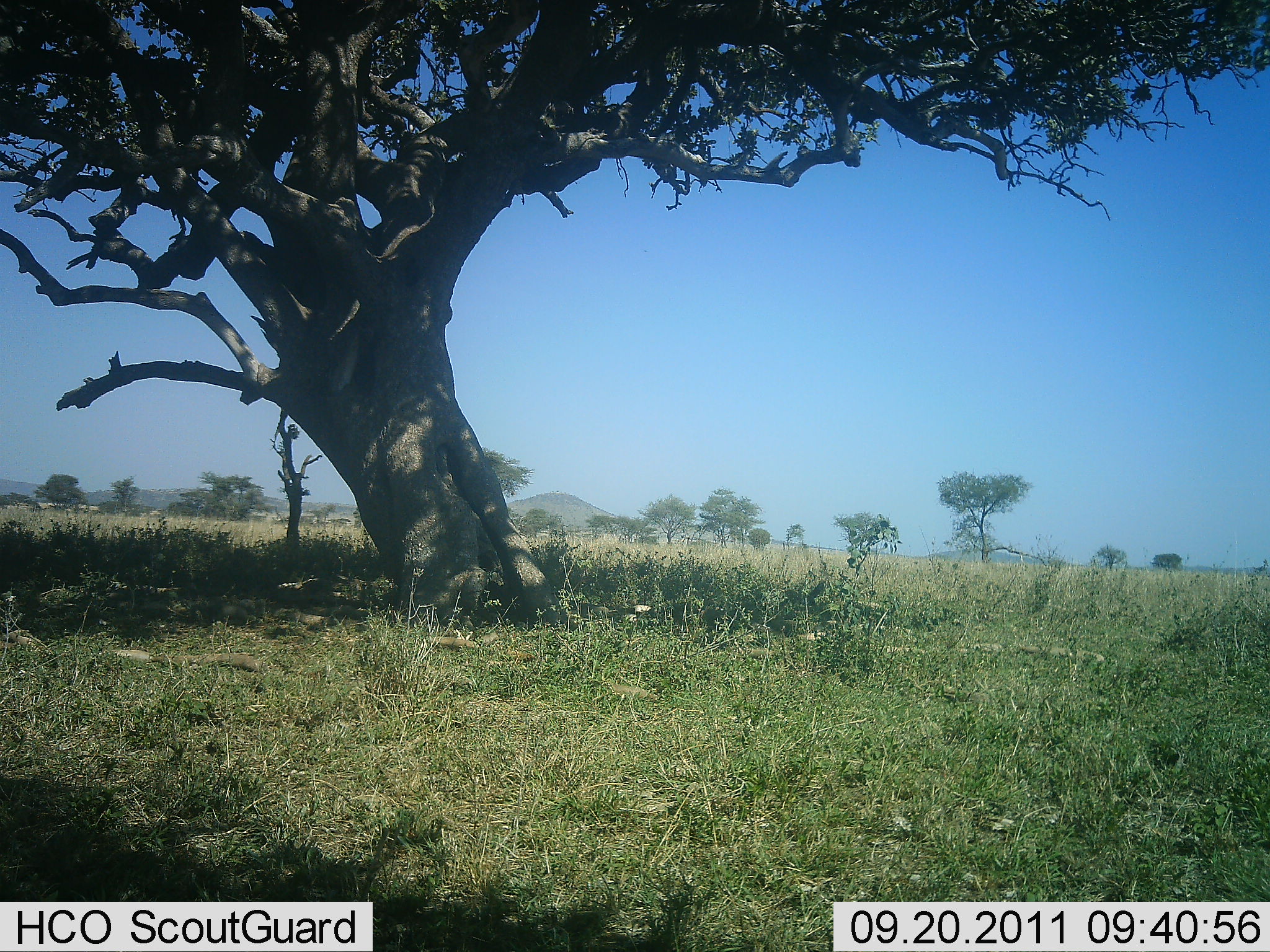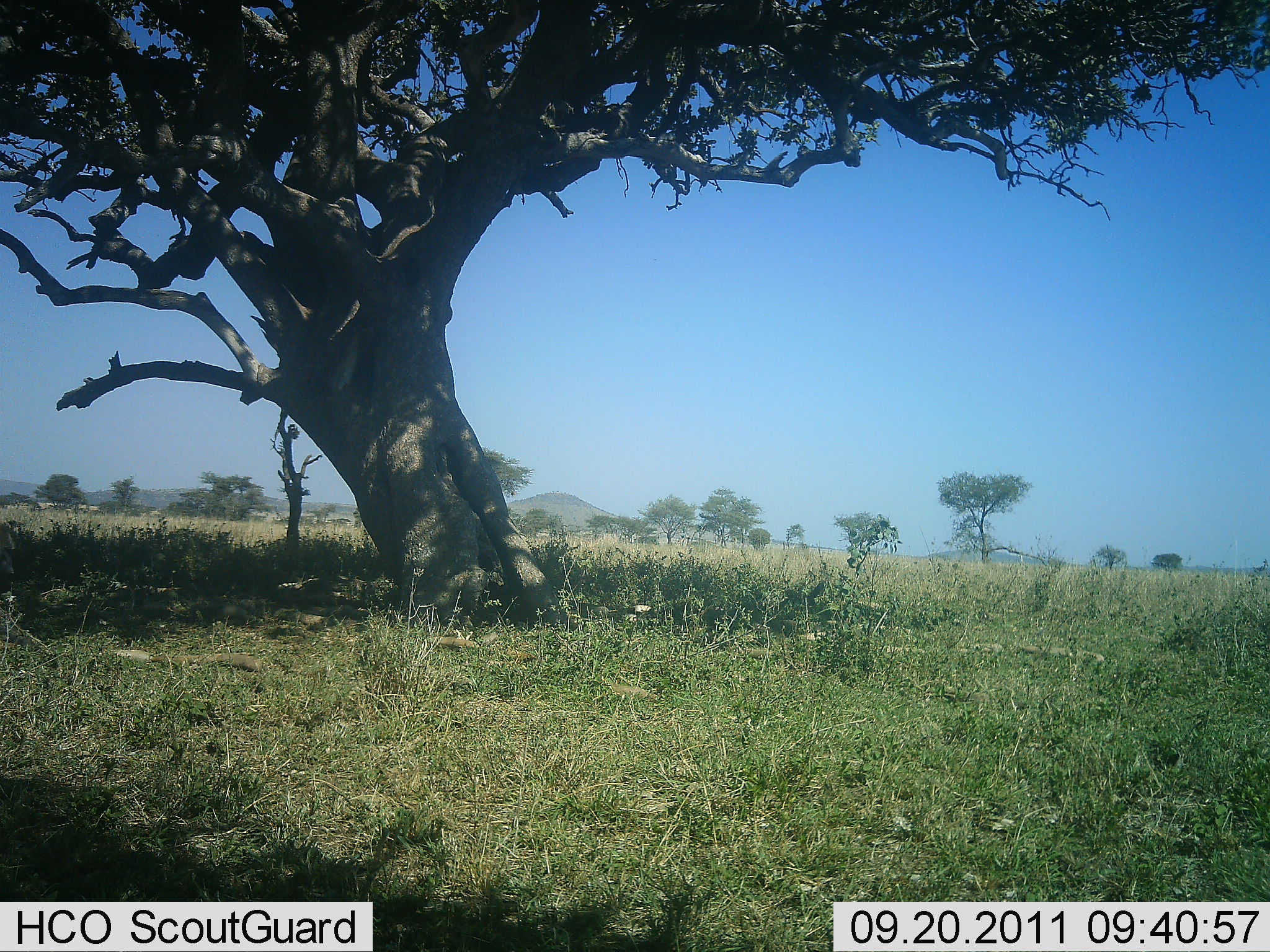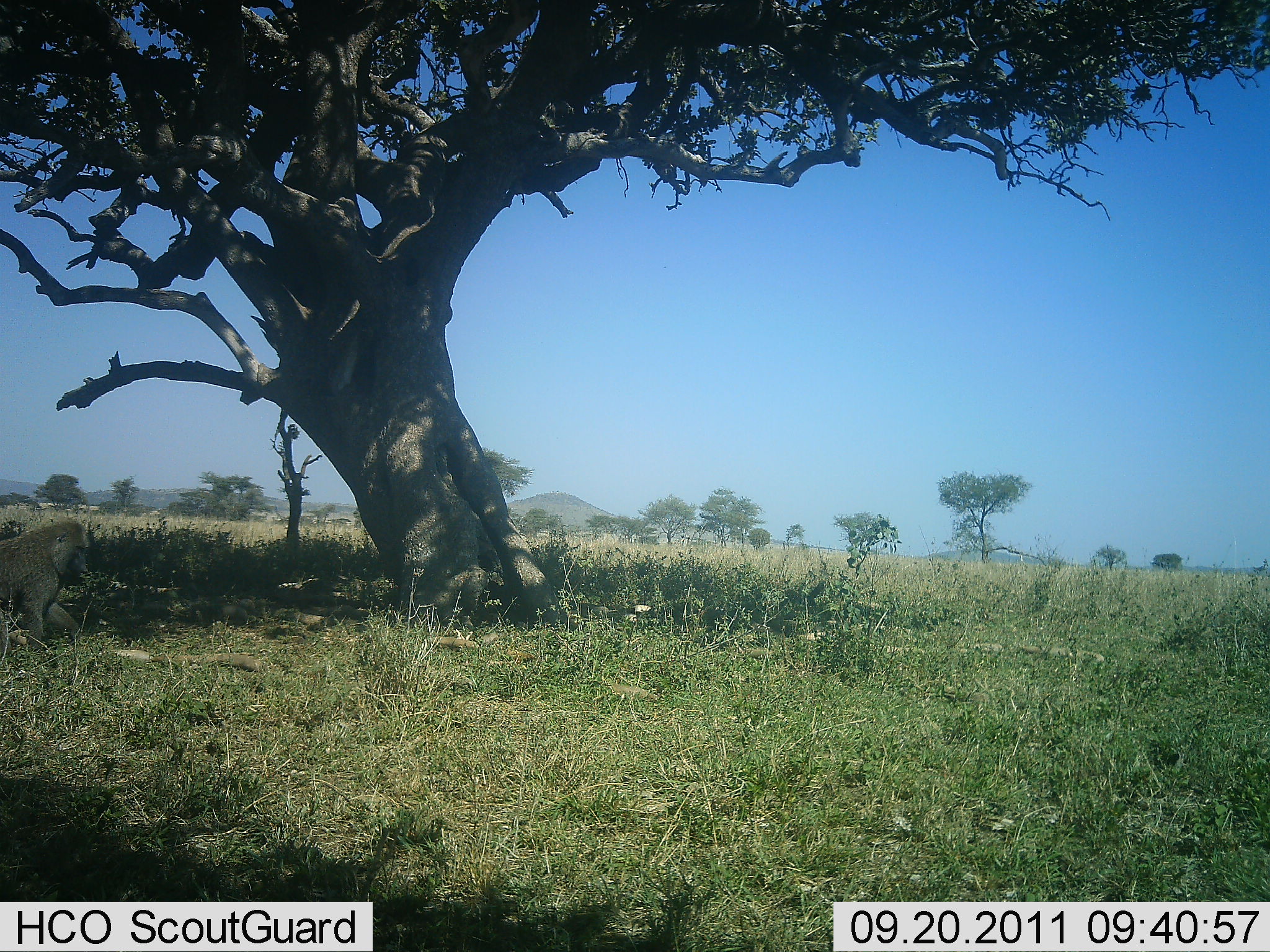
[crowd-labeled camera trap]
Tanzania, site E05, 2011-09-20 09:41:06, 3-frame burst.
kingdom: Animalia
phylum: Chordata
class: Mammalia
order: Primates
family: Cercopithecidae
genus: Papio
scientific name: Papio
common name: baboon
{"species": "baboon (Papio)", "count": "1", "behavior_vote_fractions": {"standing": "0%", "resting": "9%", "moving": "91%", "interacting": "0%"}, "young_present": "0%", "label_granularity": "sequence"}